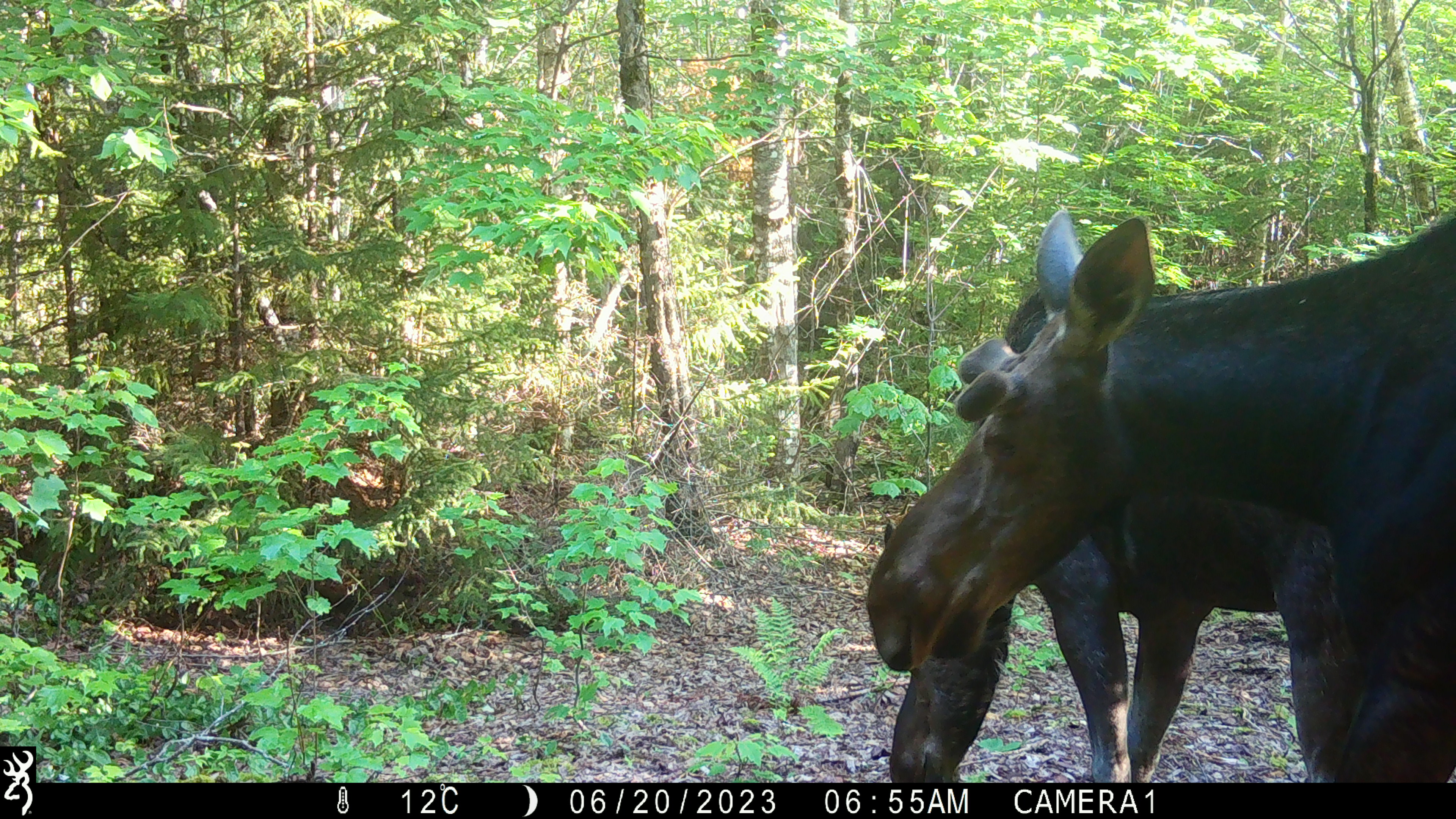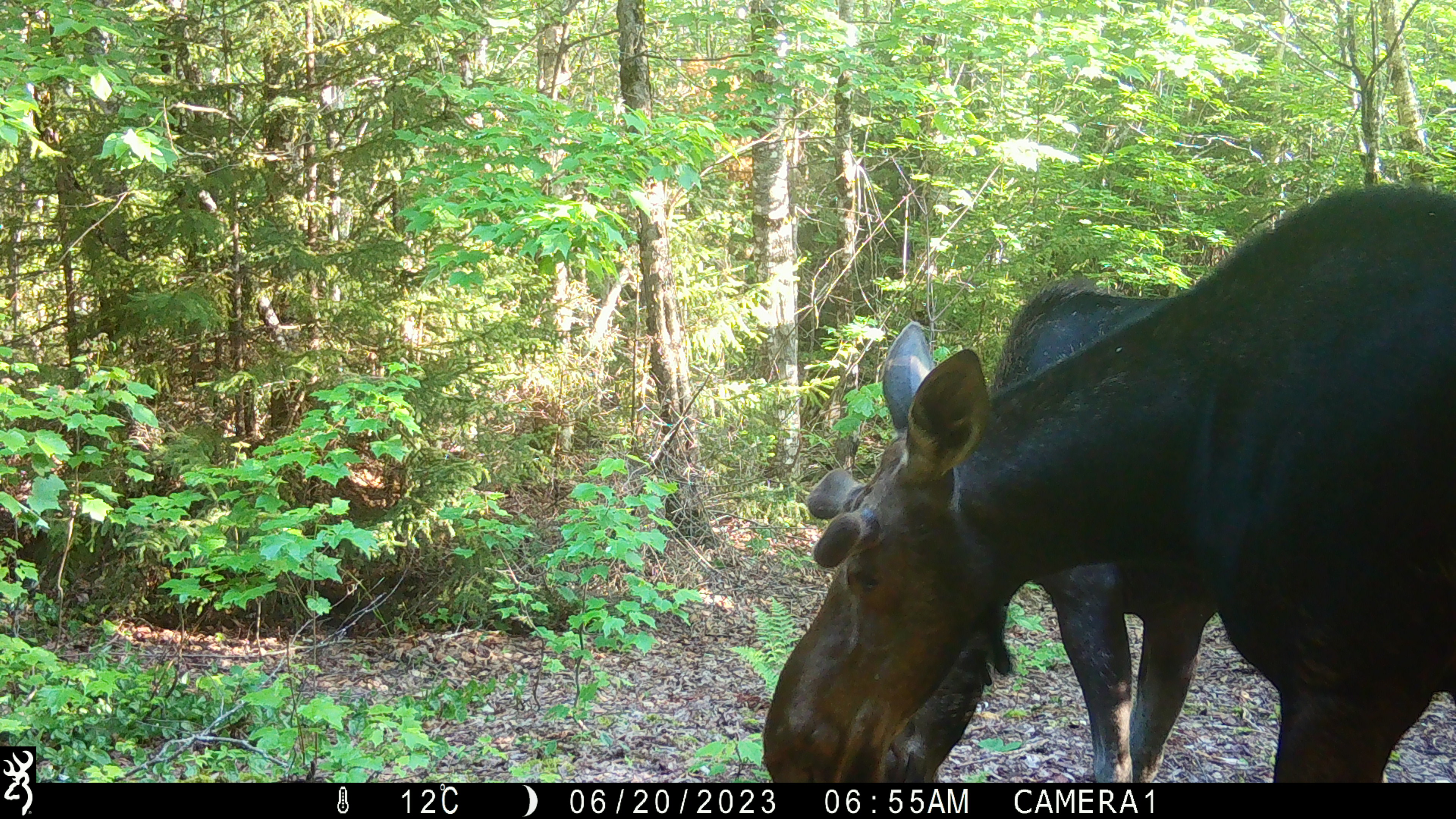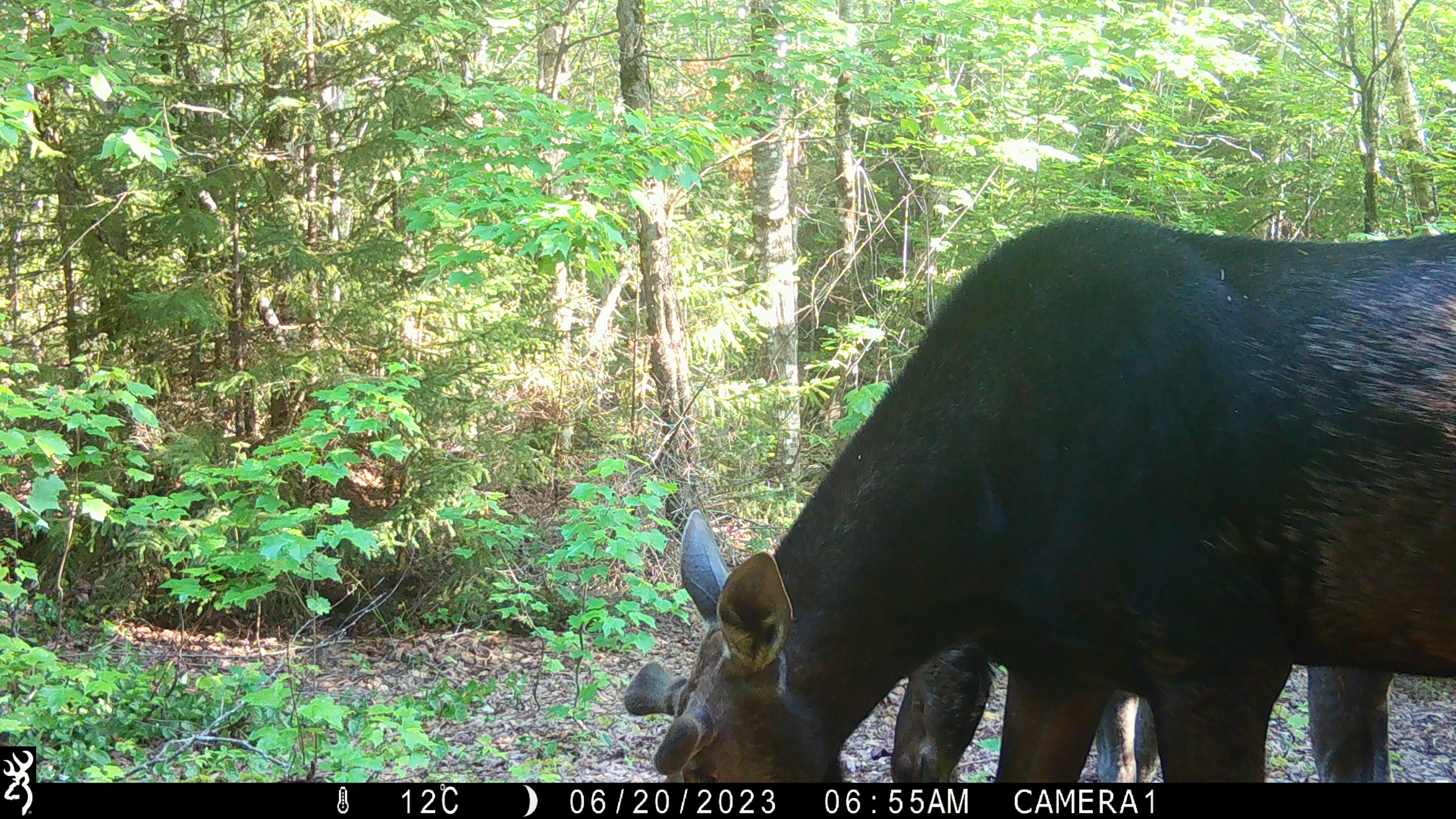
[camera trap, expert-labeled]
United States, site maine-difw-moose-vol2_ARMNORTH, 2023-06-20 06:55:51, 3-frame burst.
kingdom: Animalia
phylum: Chordata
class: Mammalia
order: Artiodactyla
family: Cervidae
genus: Alces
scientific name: Alces alces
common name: moose